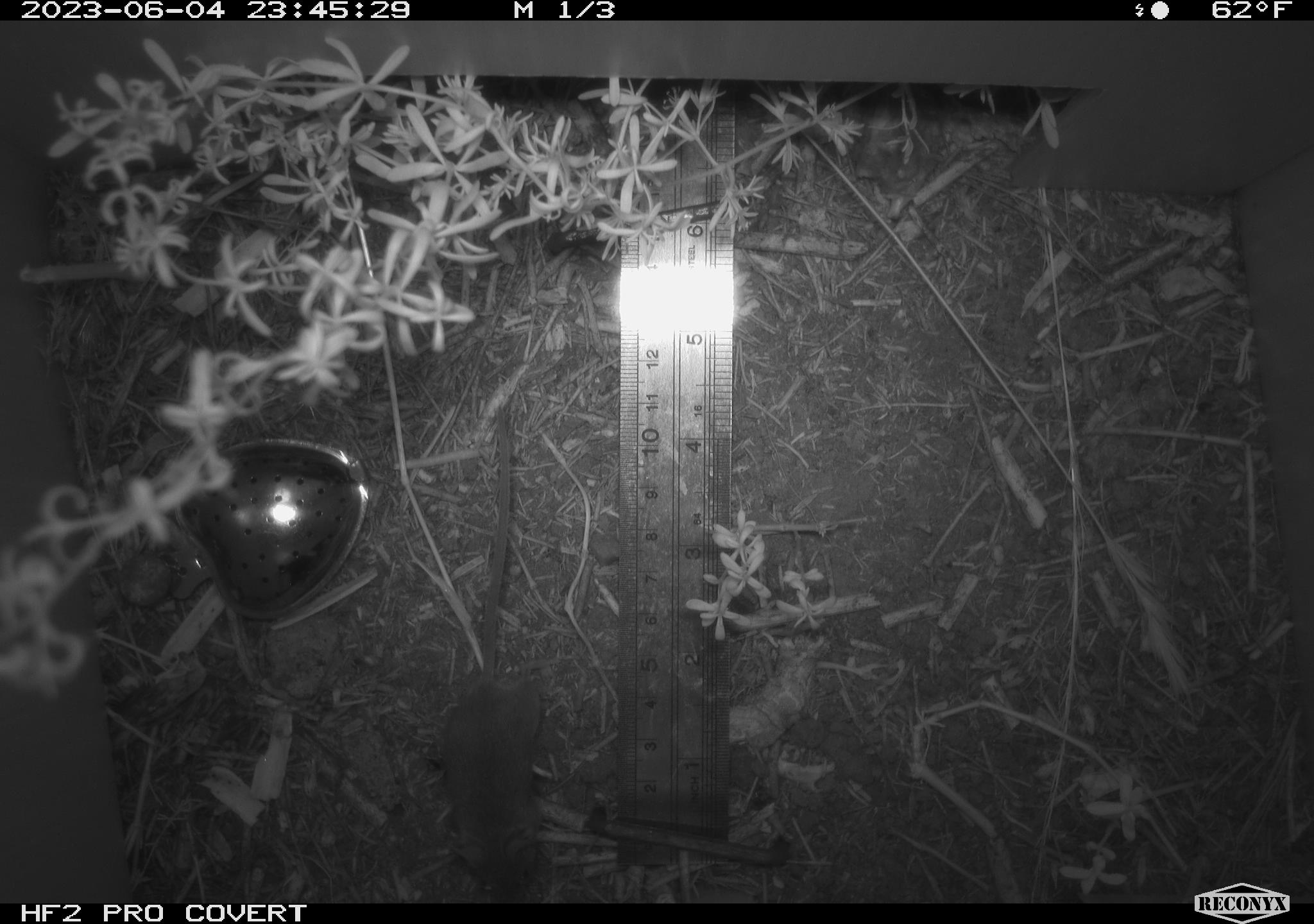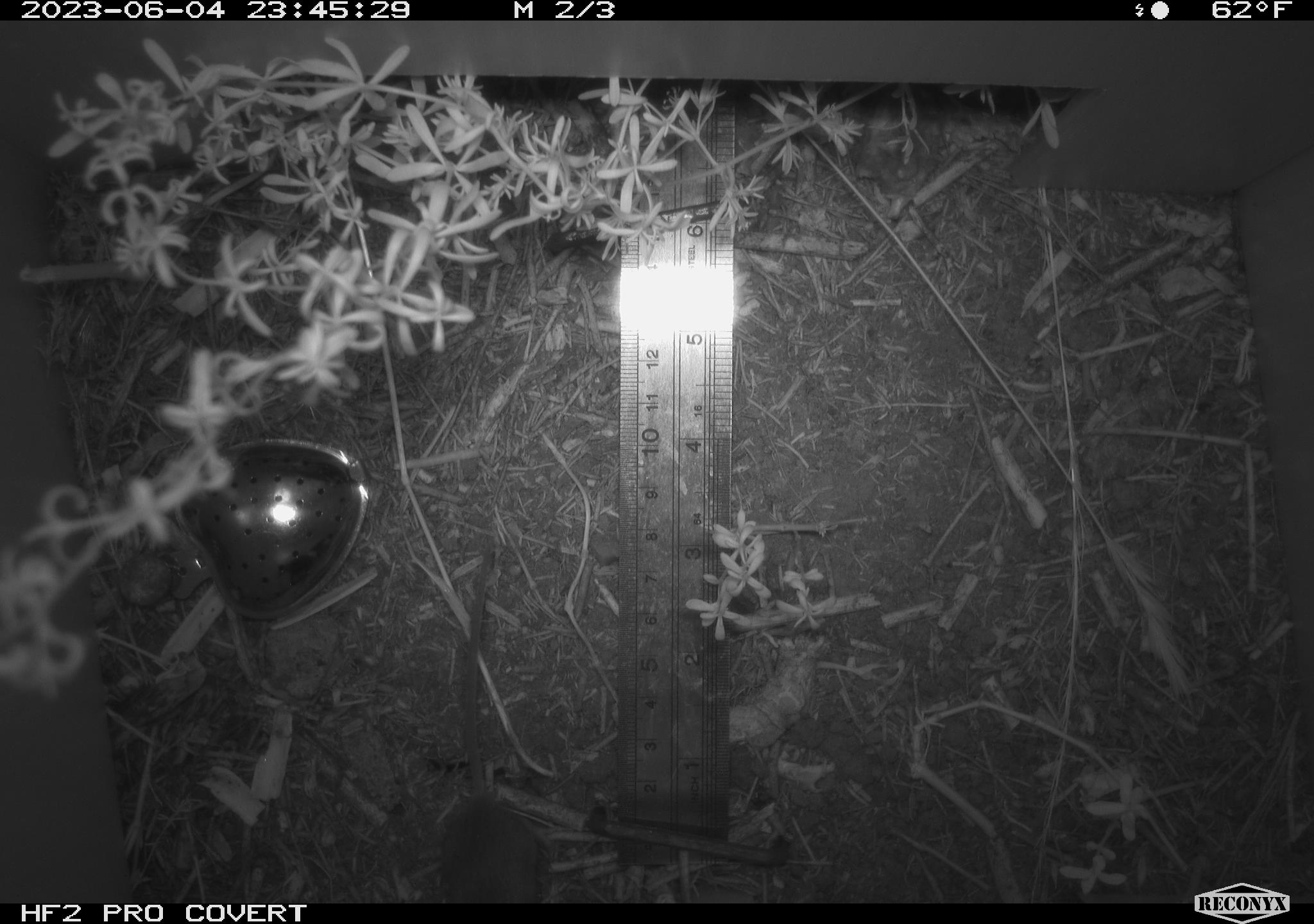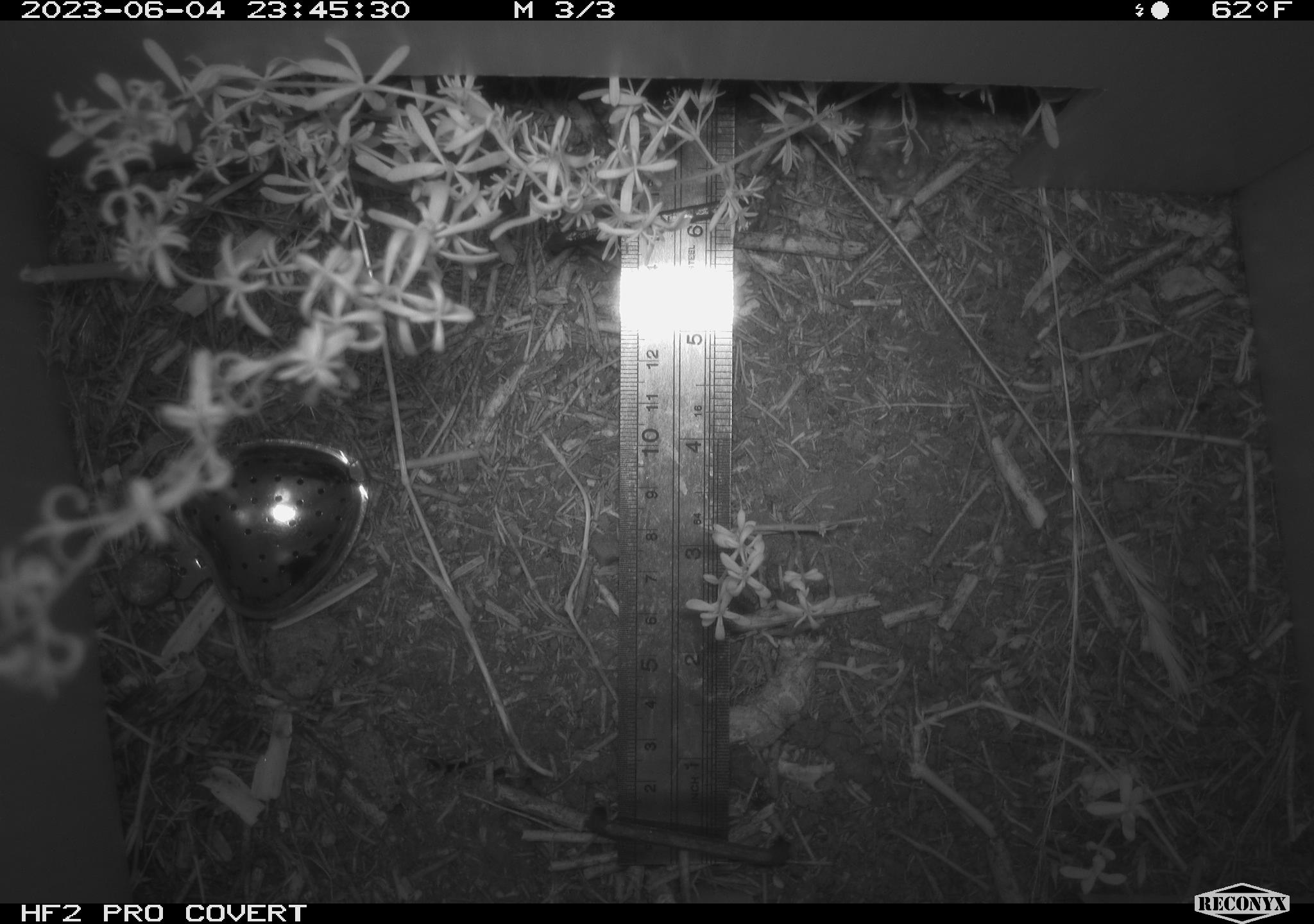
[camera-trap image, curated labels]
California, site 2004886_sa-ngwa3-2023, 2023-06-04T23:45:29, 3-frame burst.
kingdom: Animalia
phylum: Chordata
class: Mammalia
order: Rodentia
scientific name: Rodentia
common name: mouse species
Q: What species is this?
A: Mouse species (Rodentia).